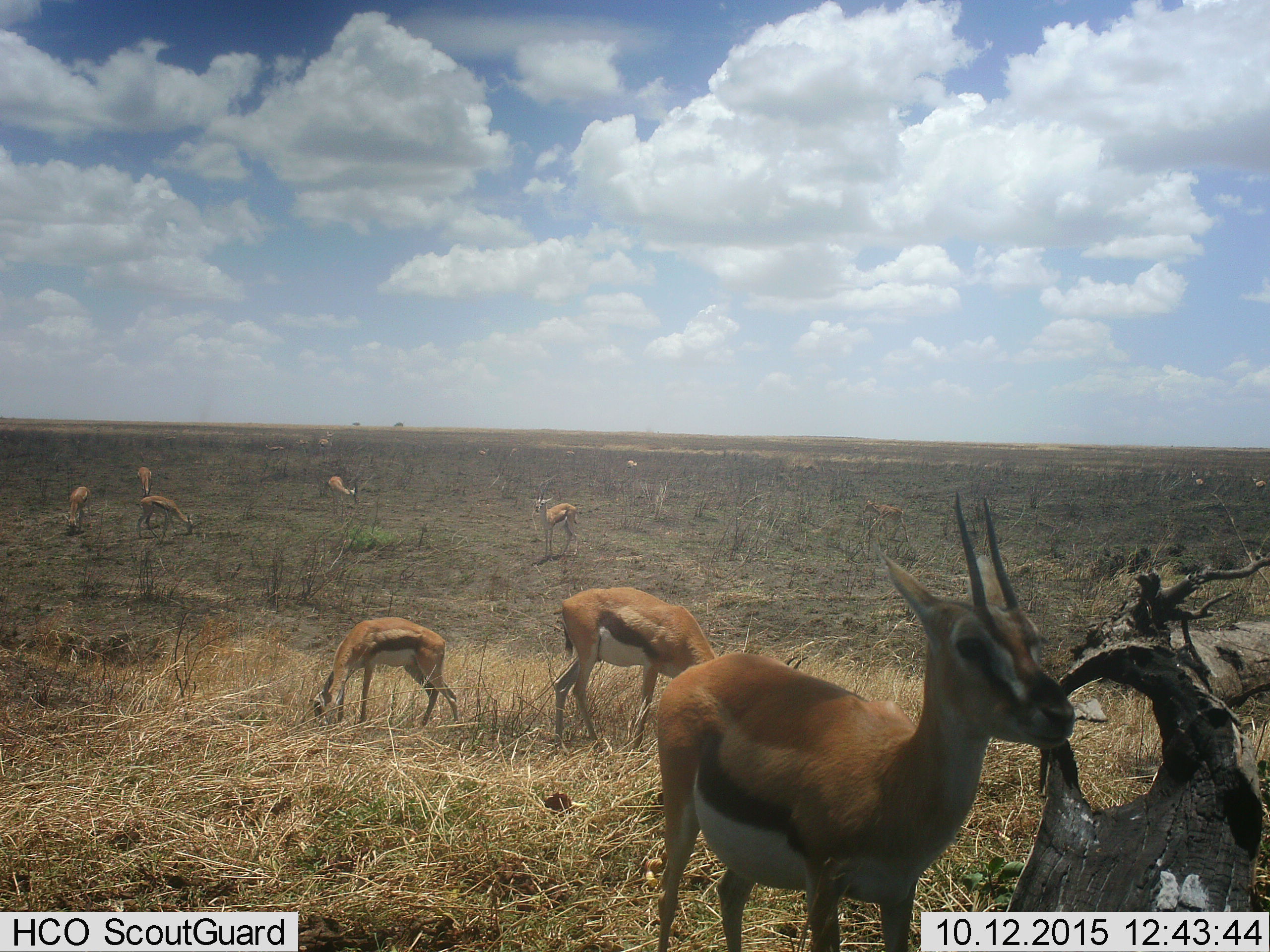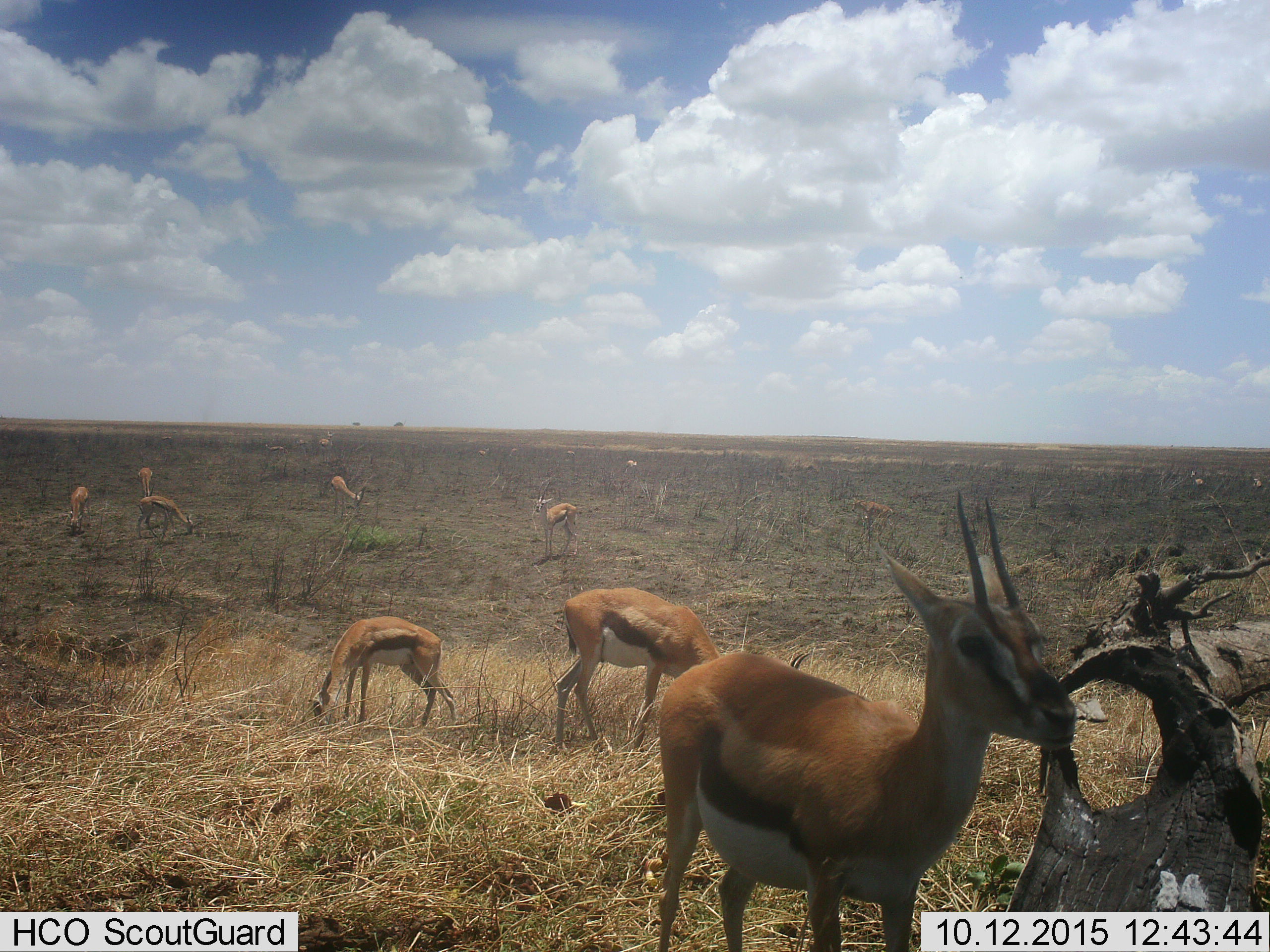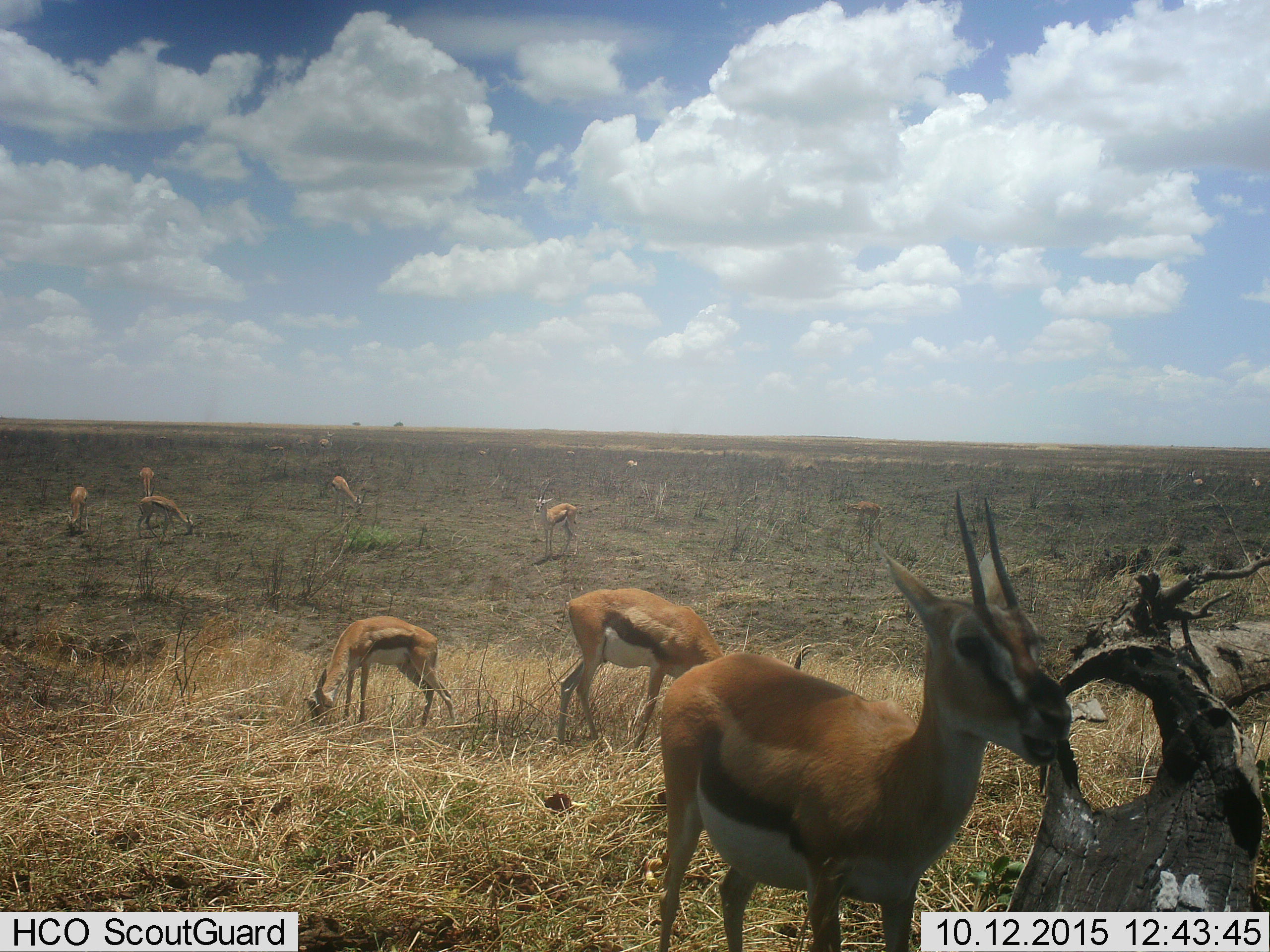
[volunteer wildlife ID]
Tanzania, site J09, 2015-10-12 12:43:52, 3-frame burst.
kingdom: Animalia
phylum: Chordata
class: Mammalia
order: Artiodactyla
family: Bovidae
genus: Eudorcas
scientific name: Eudorcas thomsonii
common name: thomson's gazelle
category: gazellethomsons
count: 11-50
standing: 80%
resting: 0%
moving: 0%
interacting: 0%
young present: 10%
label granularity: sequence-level